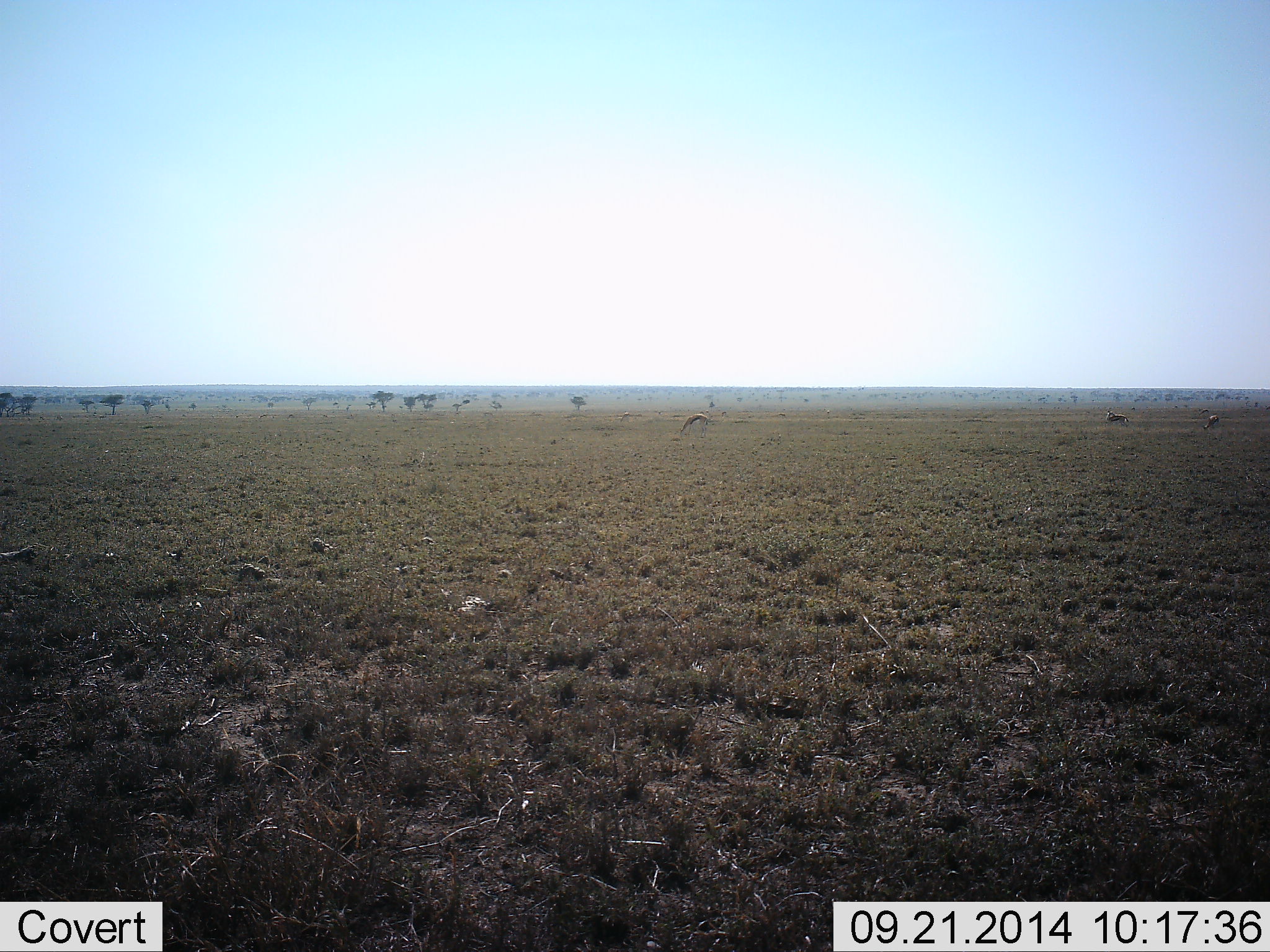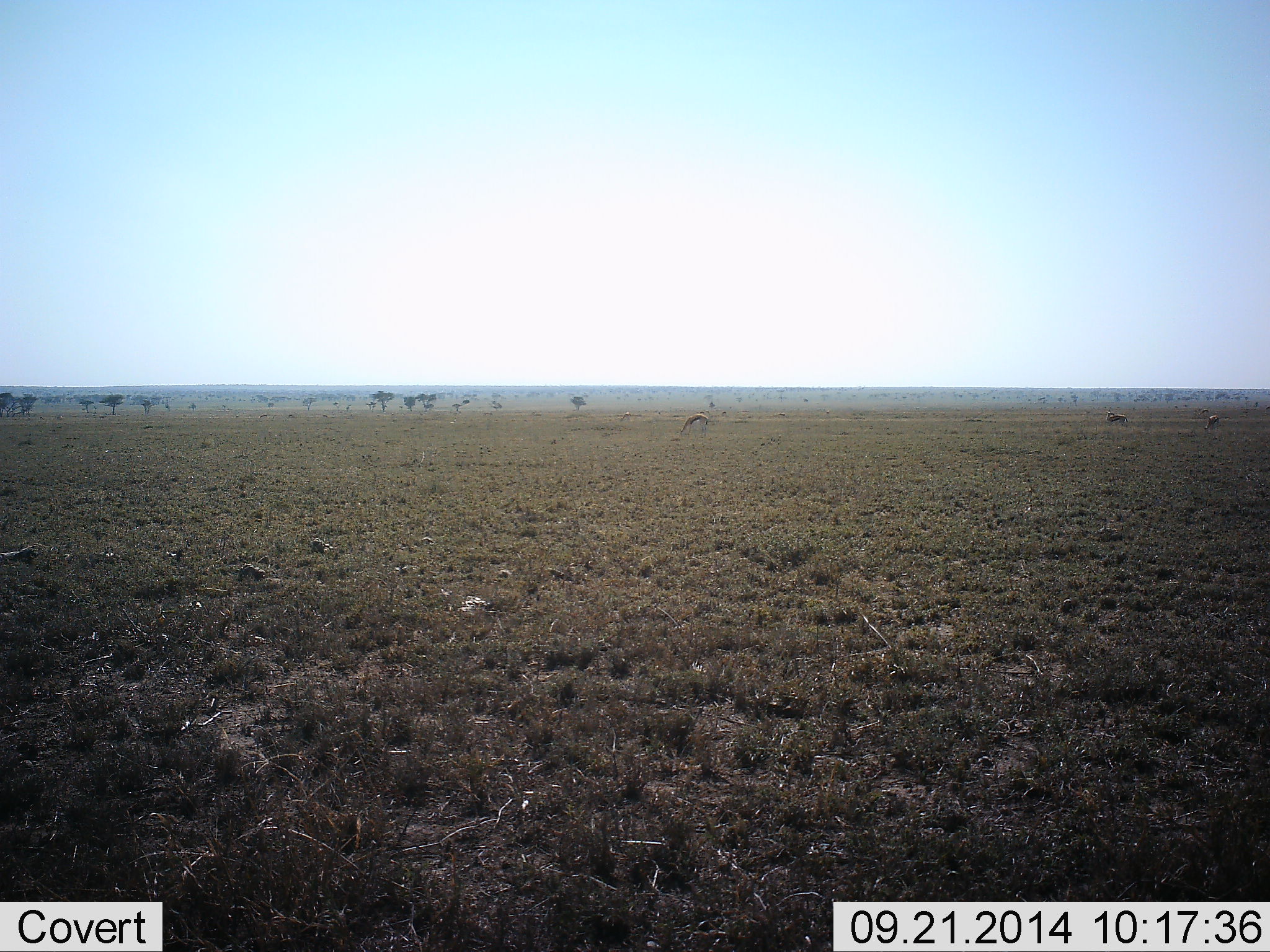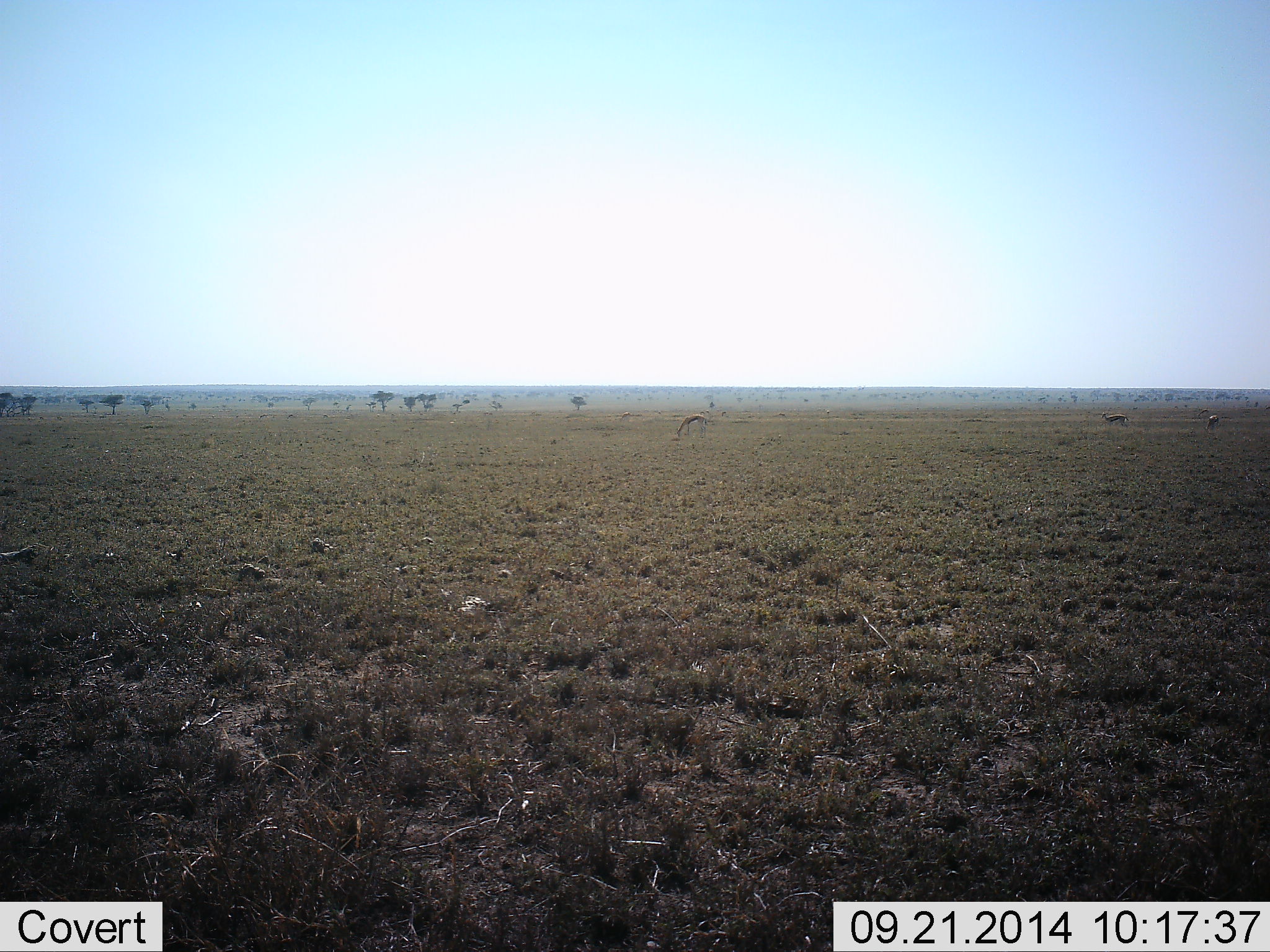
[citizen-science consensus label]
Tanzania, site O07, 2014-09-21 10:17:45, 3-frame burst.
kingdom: Animalia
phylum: Chordata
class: Mammalia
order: Artiodactyla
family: Bovidae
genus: Eudorcas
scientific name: Eudorcas thomsonii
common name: thomson's gazelle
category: gazellethomsons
Gazellethomsons (thomson's gazelle) (Eudorcas thomsonii), count 3. Behavior (volunteer vote fractions): standing 70%, resting 0%, moving 10%, interacting 0%. Young present (vote fraction): 0%. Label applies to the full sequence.